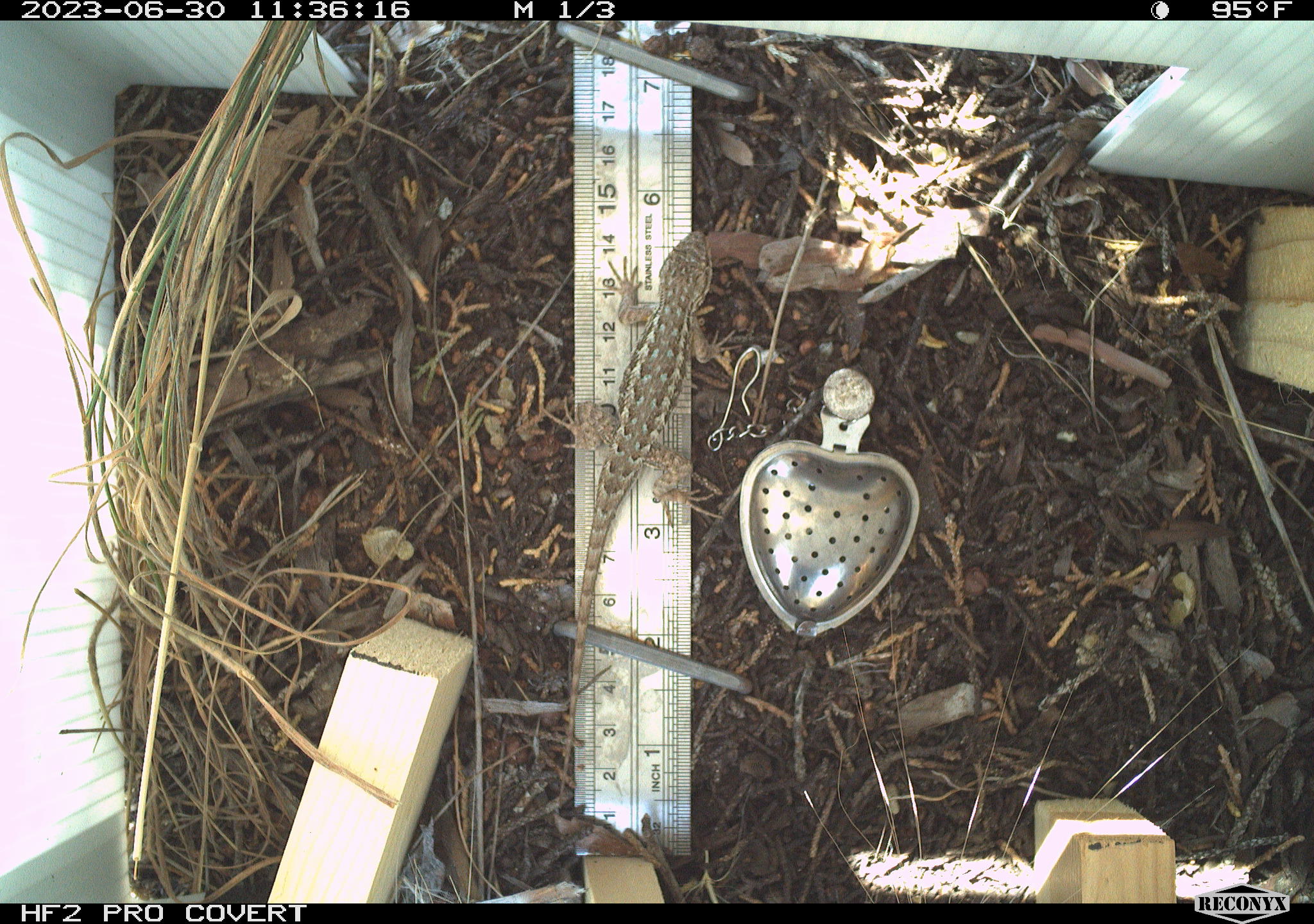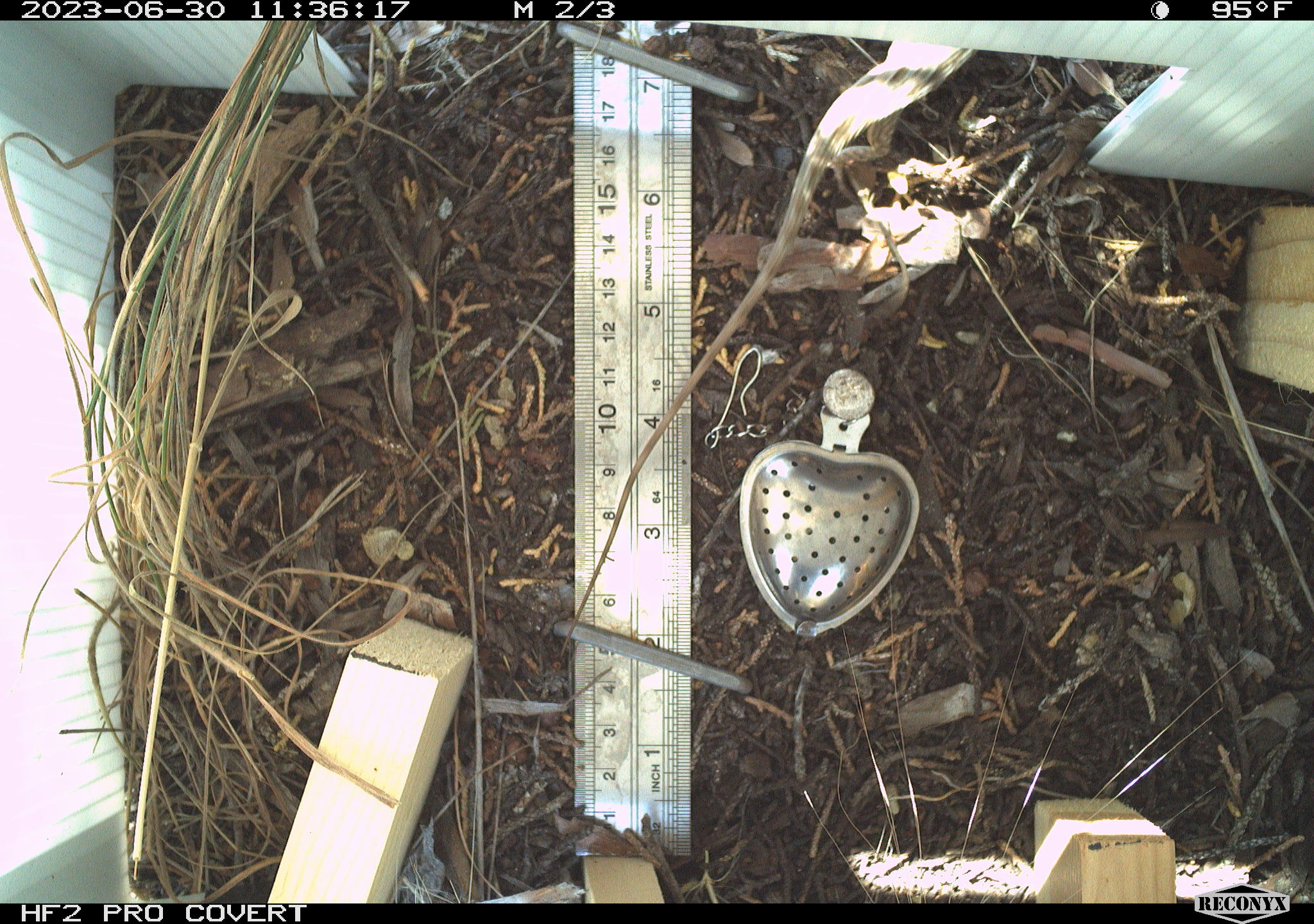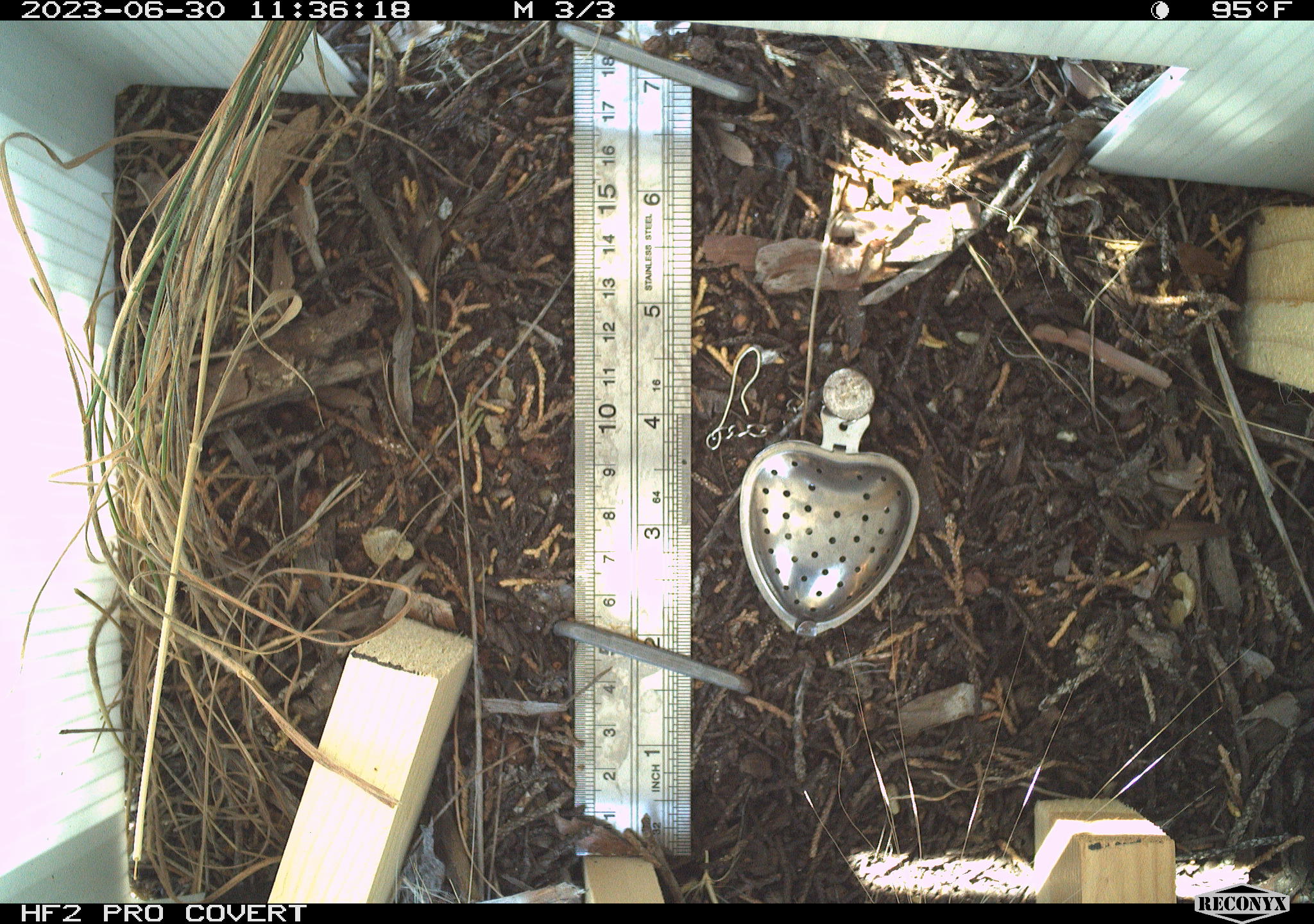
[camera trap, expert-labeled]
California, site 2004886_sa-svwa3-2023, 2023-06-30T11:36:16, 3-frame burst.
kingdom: Animalia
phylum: Chordata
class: Reptilia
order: Squamata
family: Phrynosomatidae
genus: Sceloporus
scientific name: Sceloporus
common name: spiny lizards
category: sceloporus species